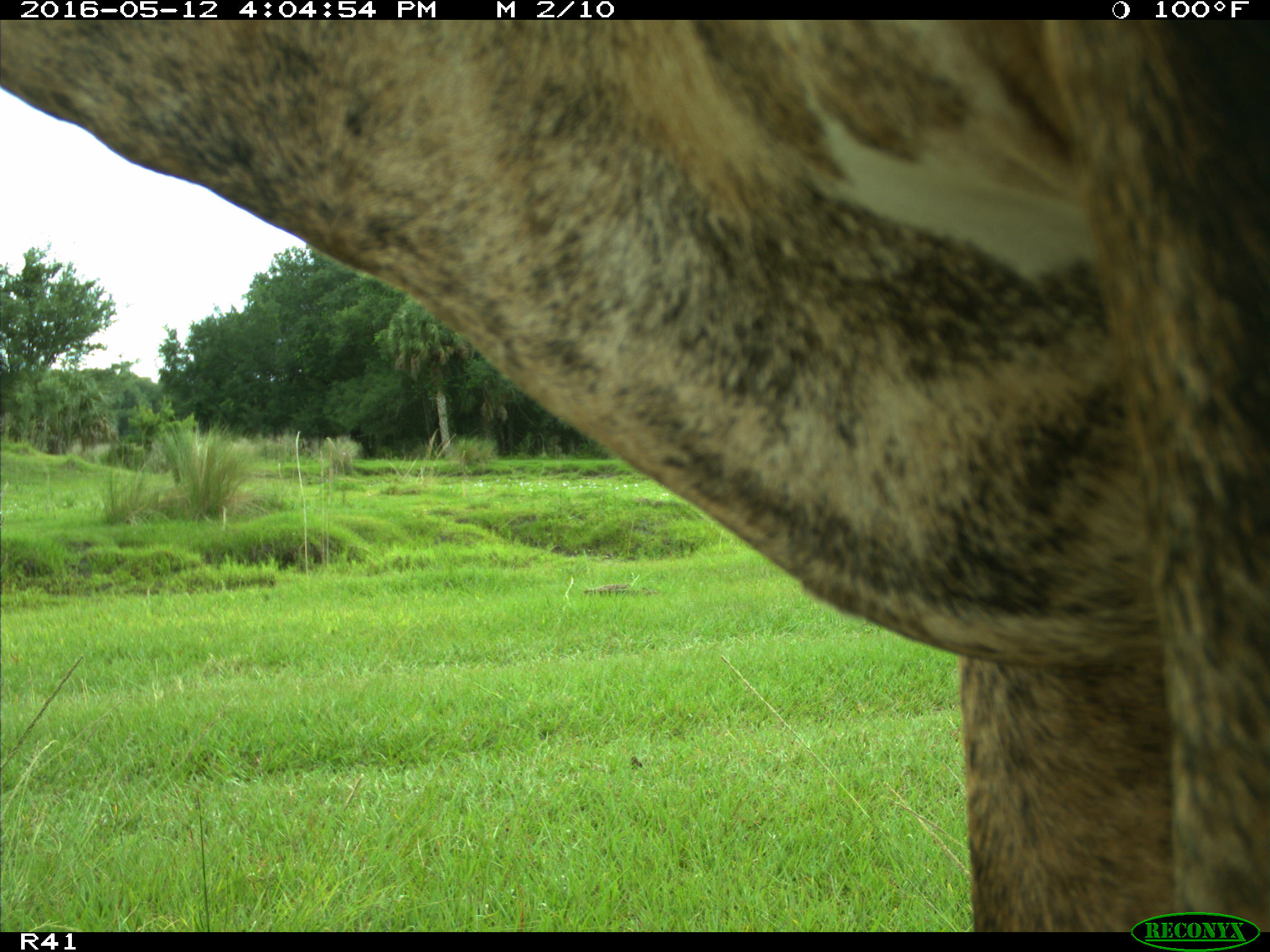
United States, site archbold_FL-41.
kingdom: Animalia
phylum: Chordata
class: Mammalia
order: Artiodactyla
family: Bovidae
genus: Bos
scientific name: Bos taurus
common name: domestic cow